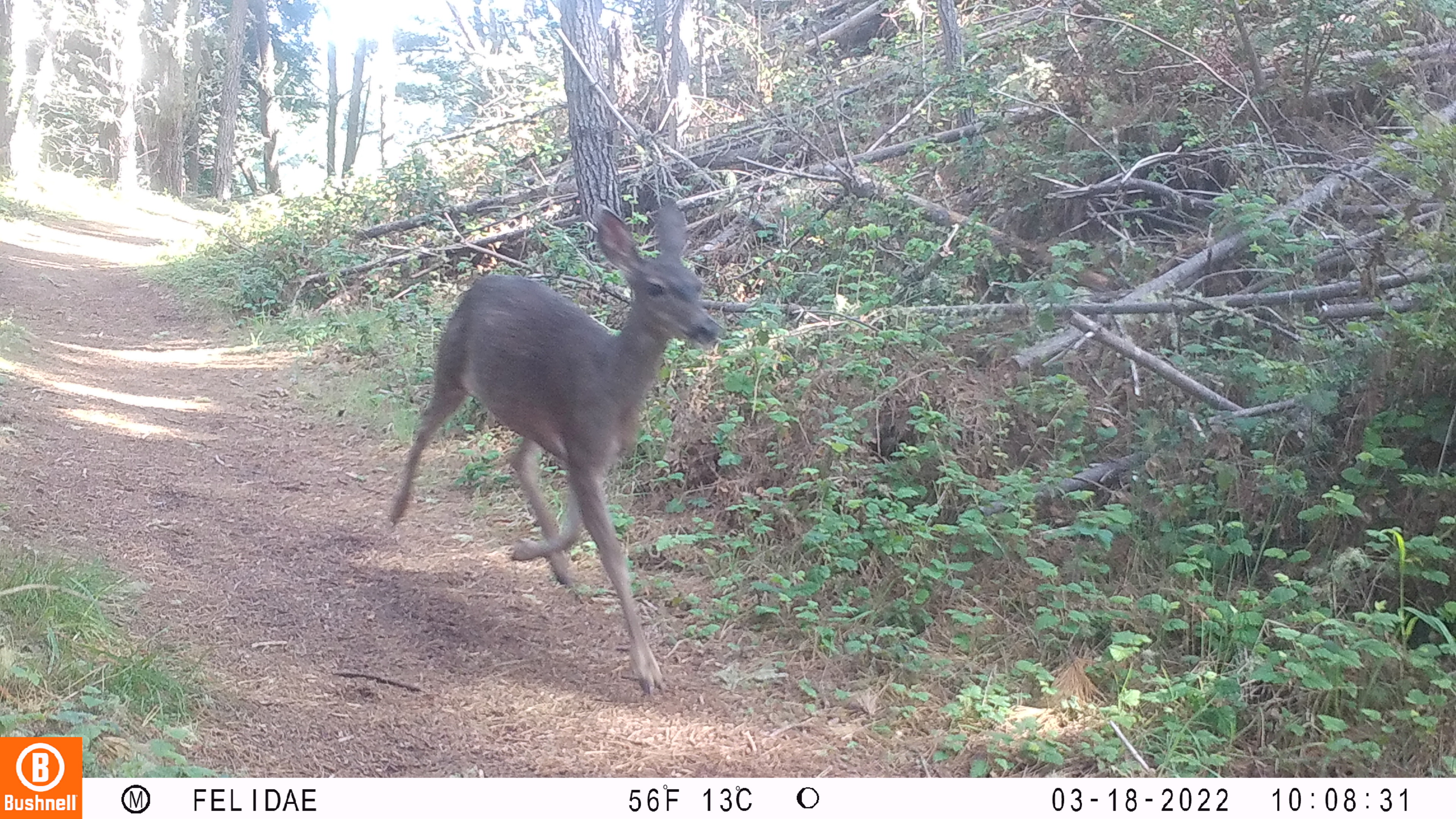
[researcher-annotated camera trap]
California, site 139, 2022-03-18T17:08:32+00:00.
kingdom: Animalia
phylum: Chordata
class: Mammalia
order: Artiodactyla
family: Cervidae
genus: Odocoileus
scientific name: Odocoileus hemionus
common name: mule deer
Mule deer (Odocoileus hemionus).